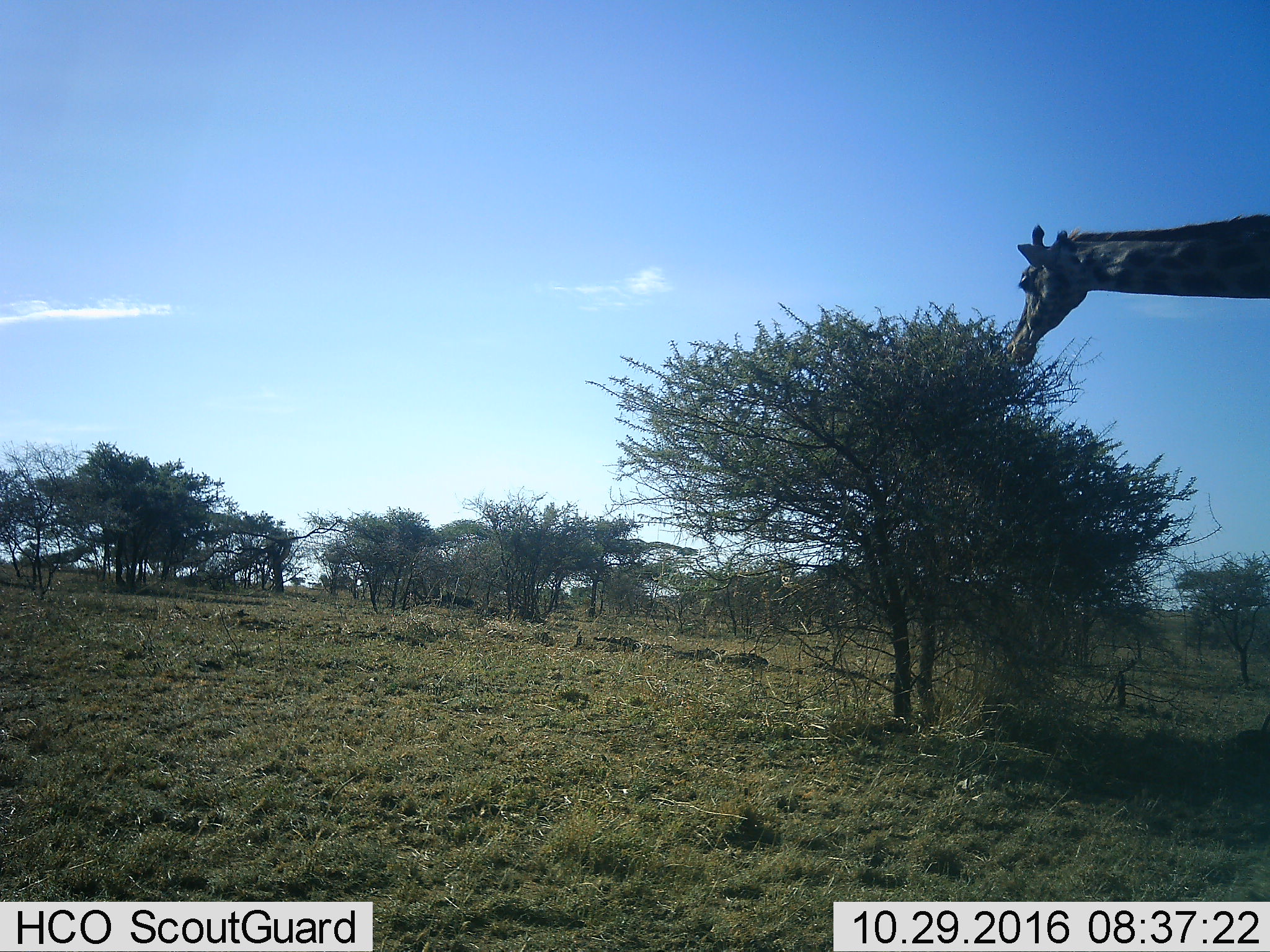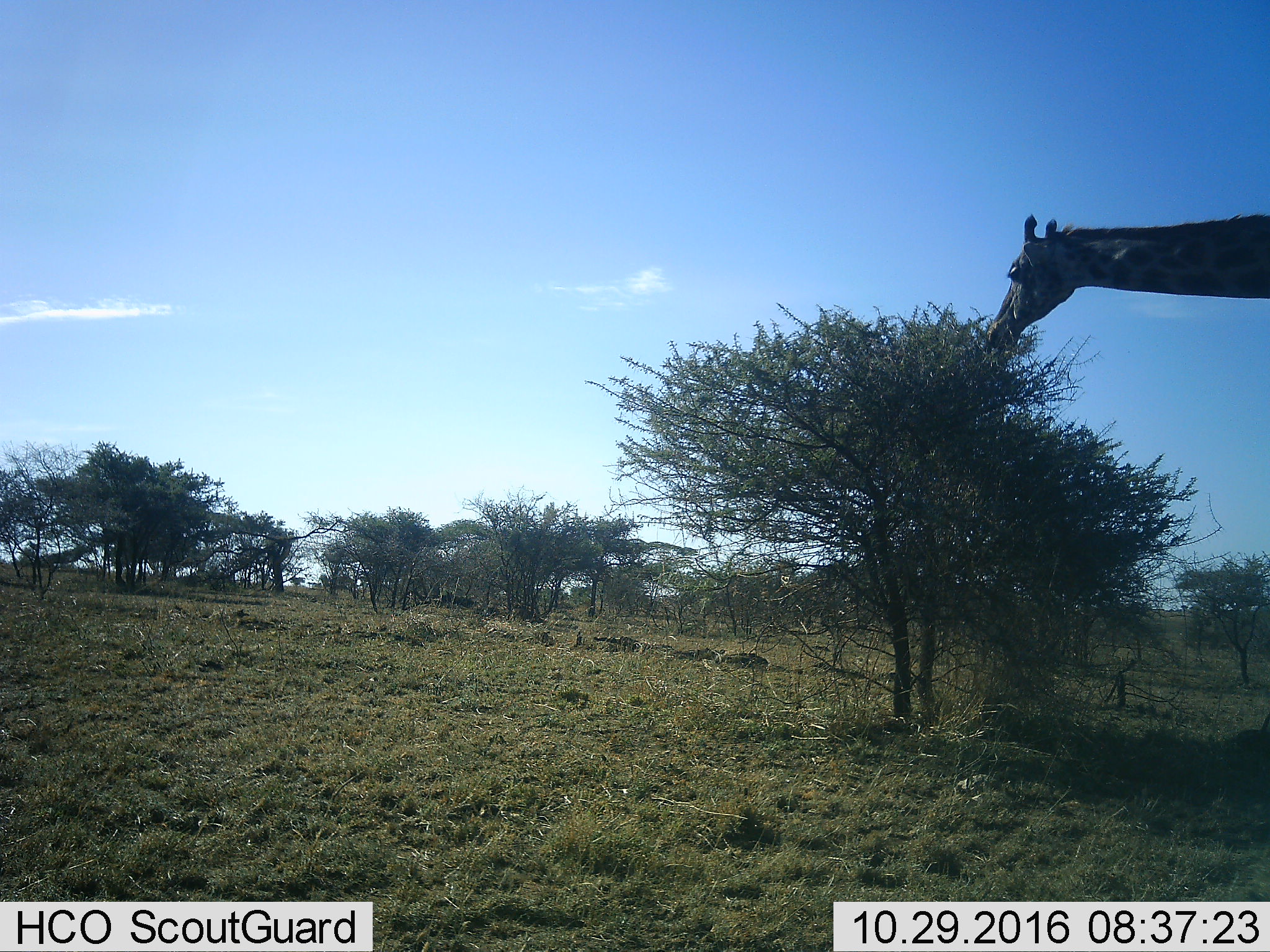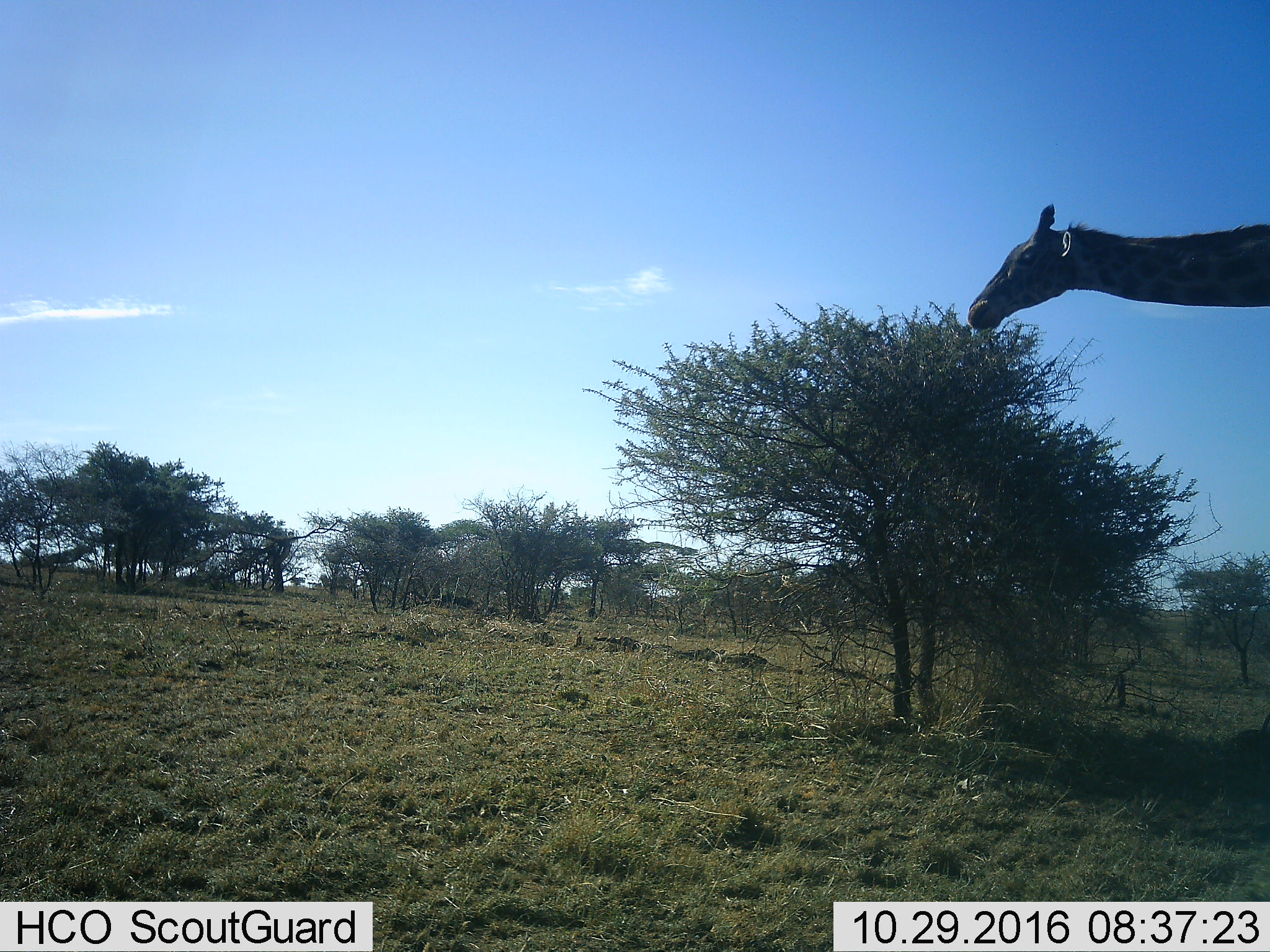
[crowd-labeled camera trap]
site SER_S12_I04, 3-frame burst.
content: unidentified animal